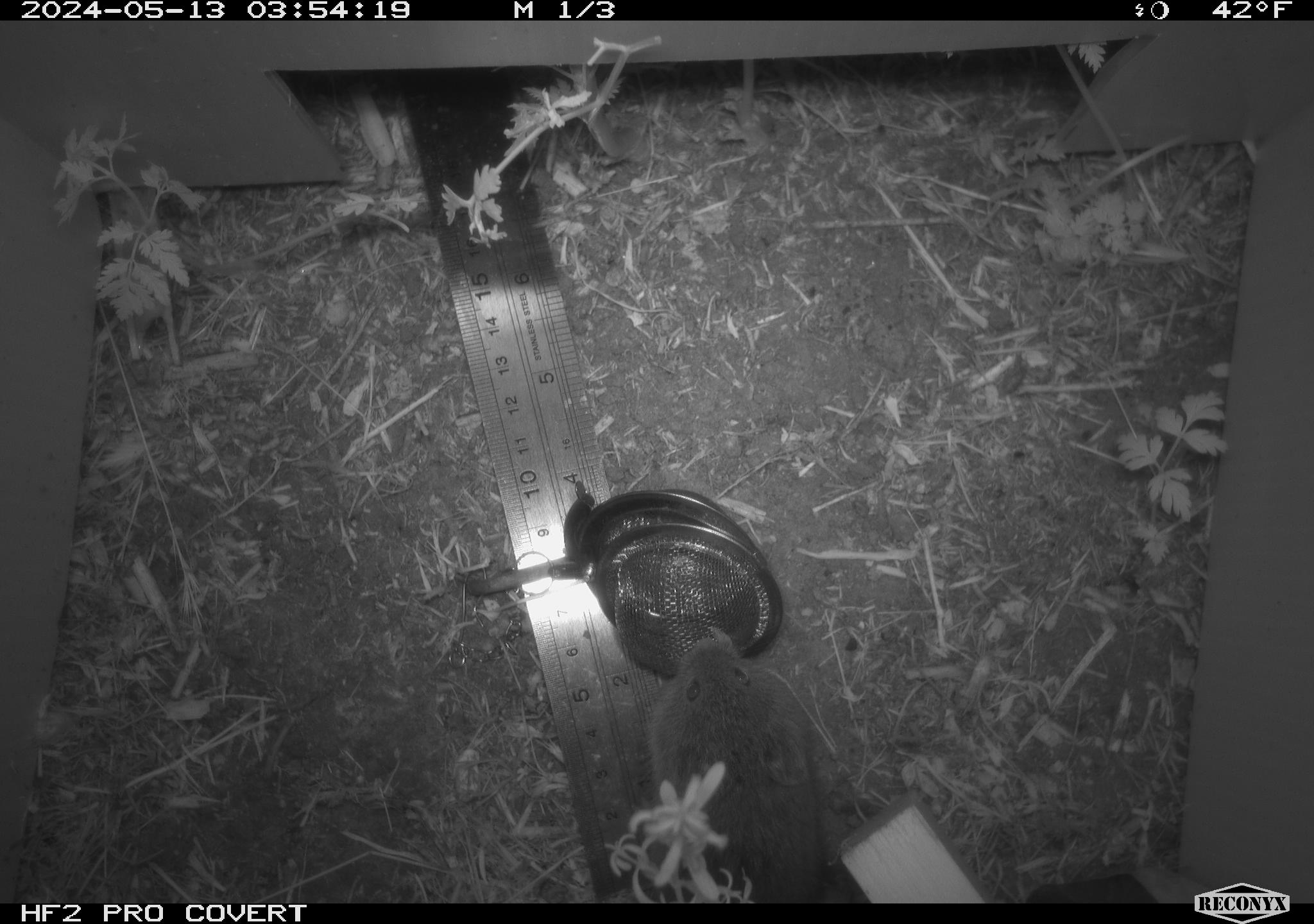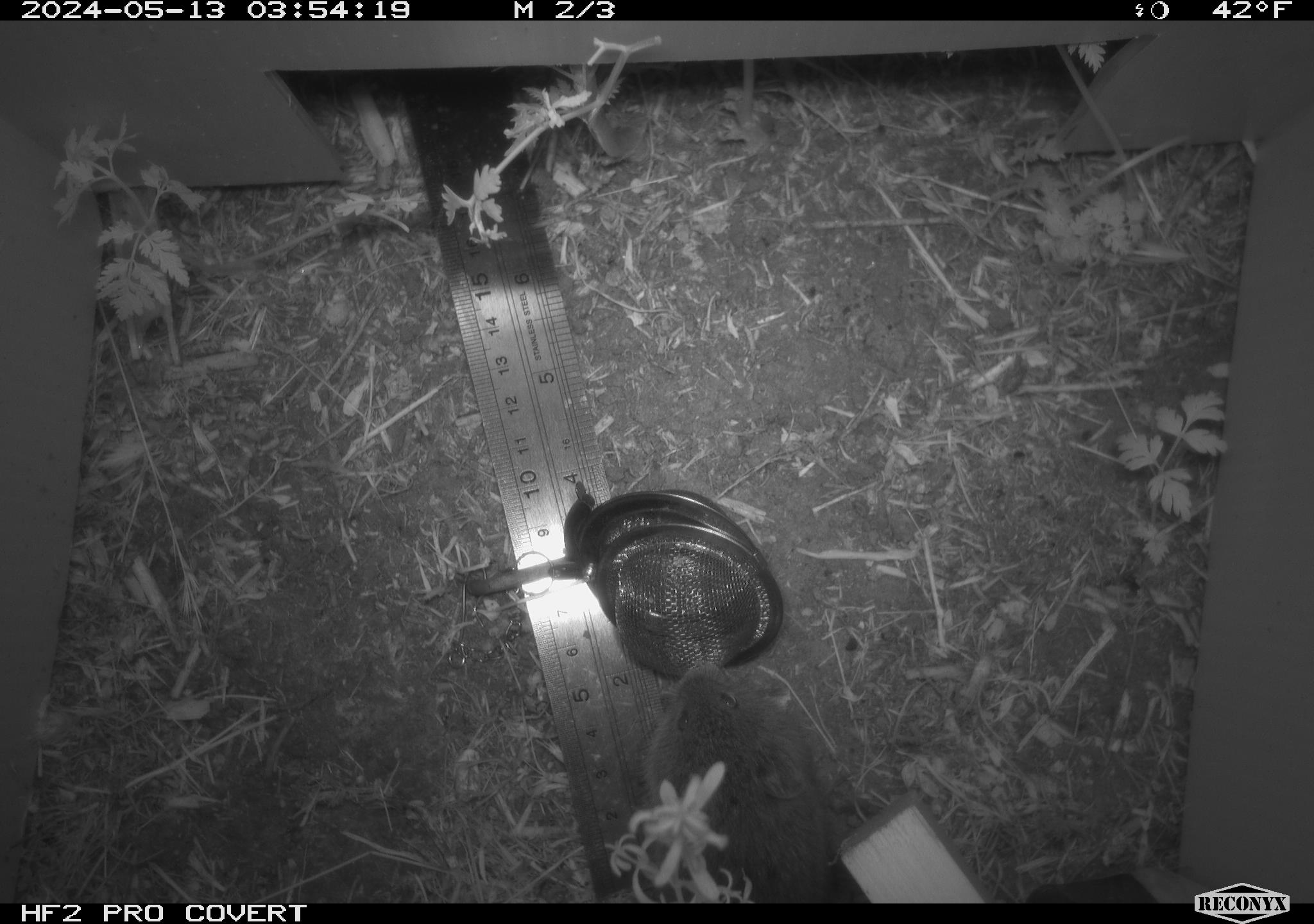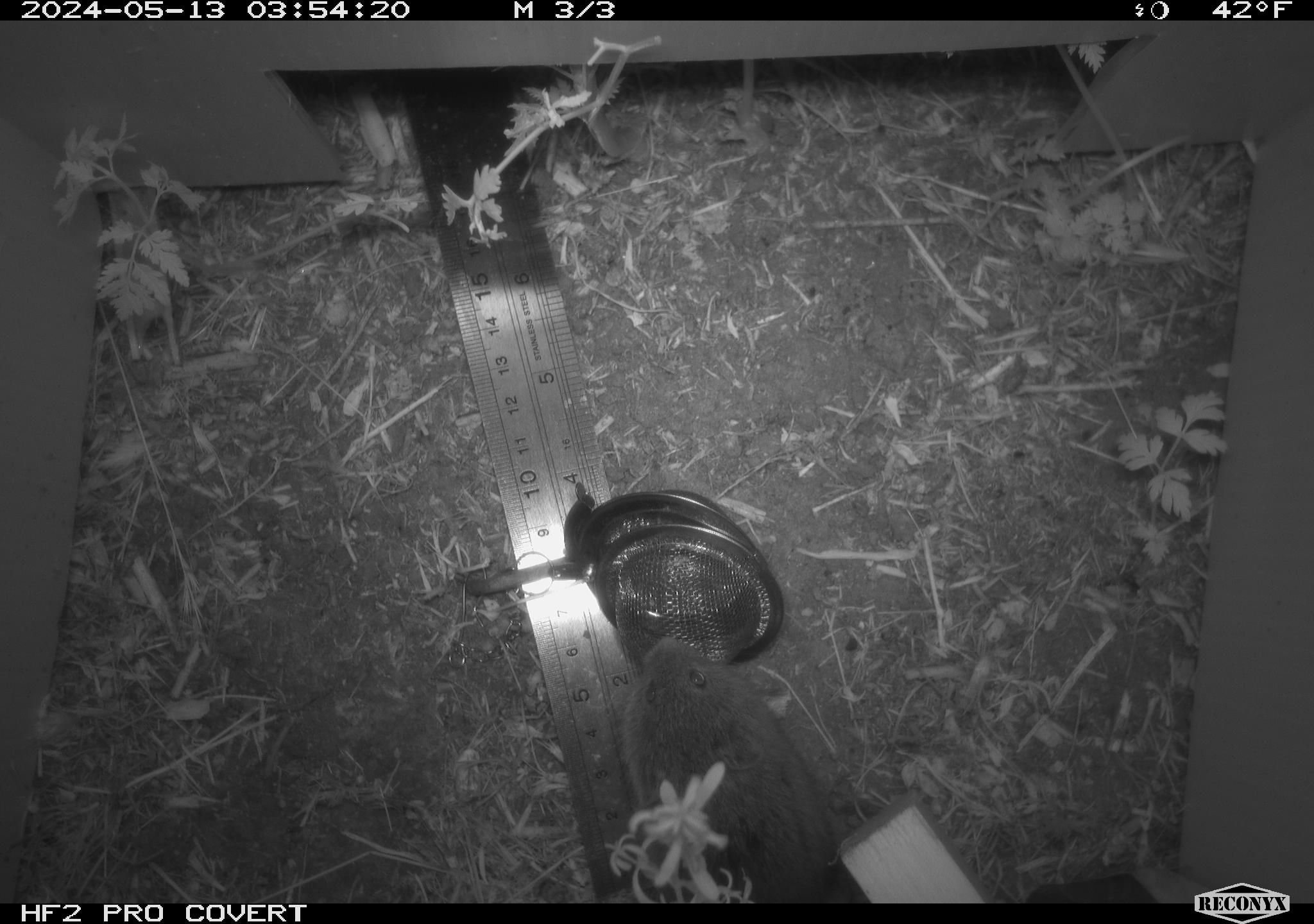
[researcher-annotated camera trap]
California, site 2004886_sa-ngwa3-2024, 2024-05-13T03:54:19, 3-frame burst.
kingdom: Animalia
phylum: Chordata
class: Mammalia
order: Rodentia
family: Cricetidae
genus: Microtus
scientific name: Microtus californicus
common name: california vole